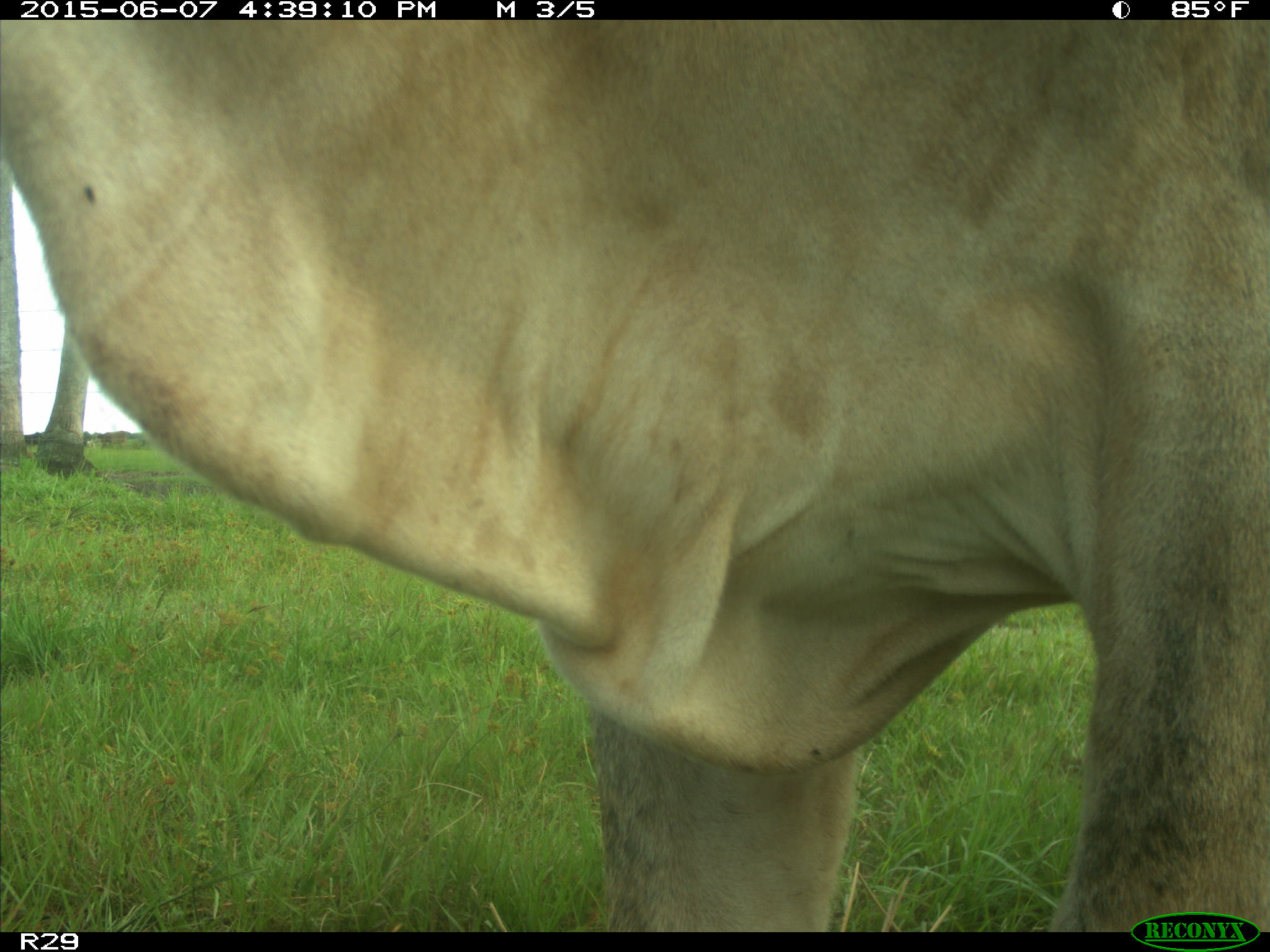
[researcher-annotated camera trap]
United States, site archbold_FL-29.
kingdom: Animalia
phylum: Chordata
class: Mammalia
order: Artiodactyla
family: Bovidae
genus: Bos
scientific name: Bos taurus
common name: domestic cow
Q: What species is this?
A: Bos taurus (domestic cow).